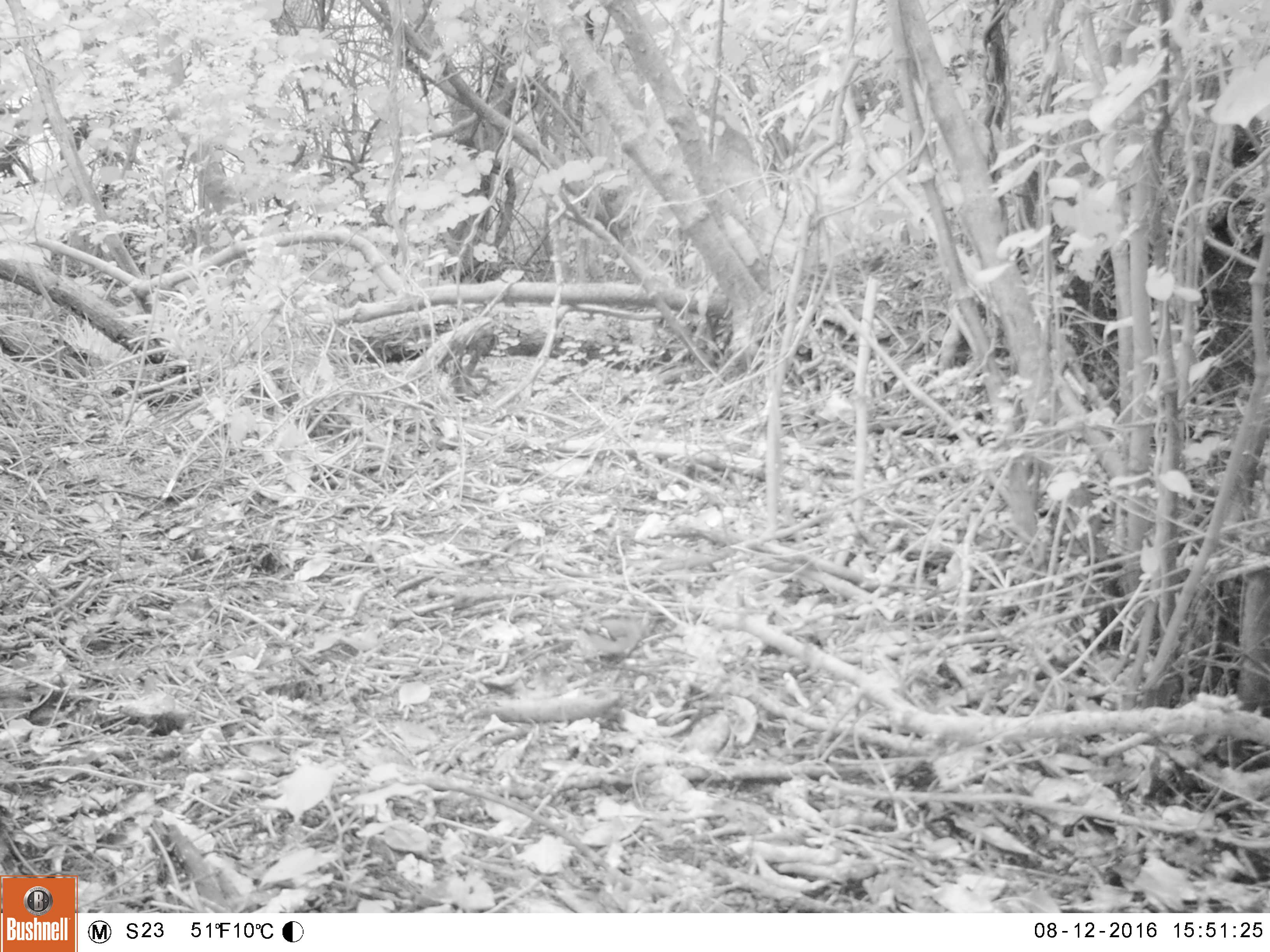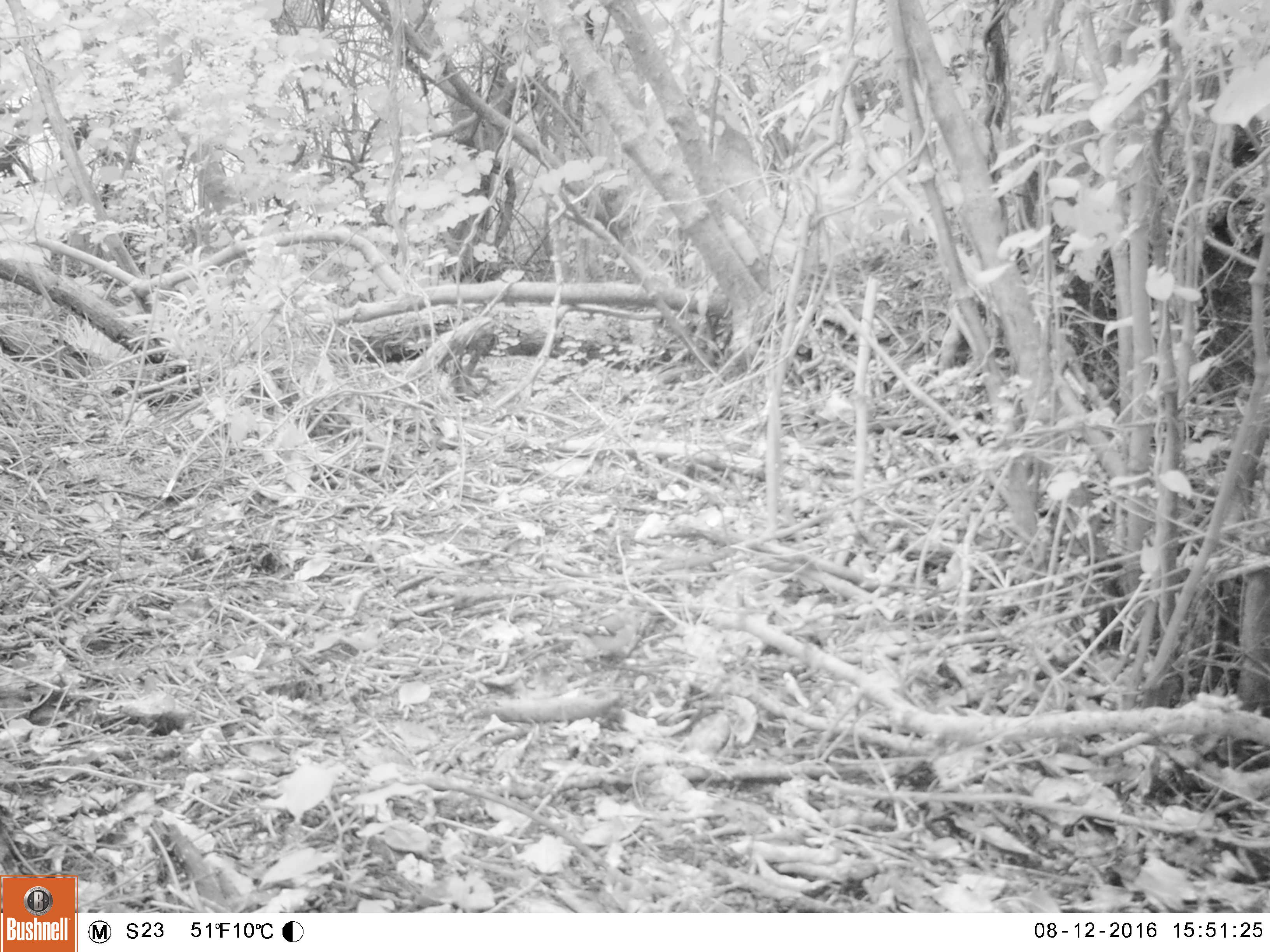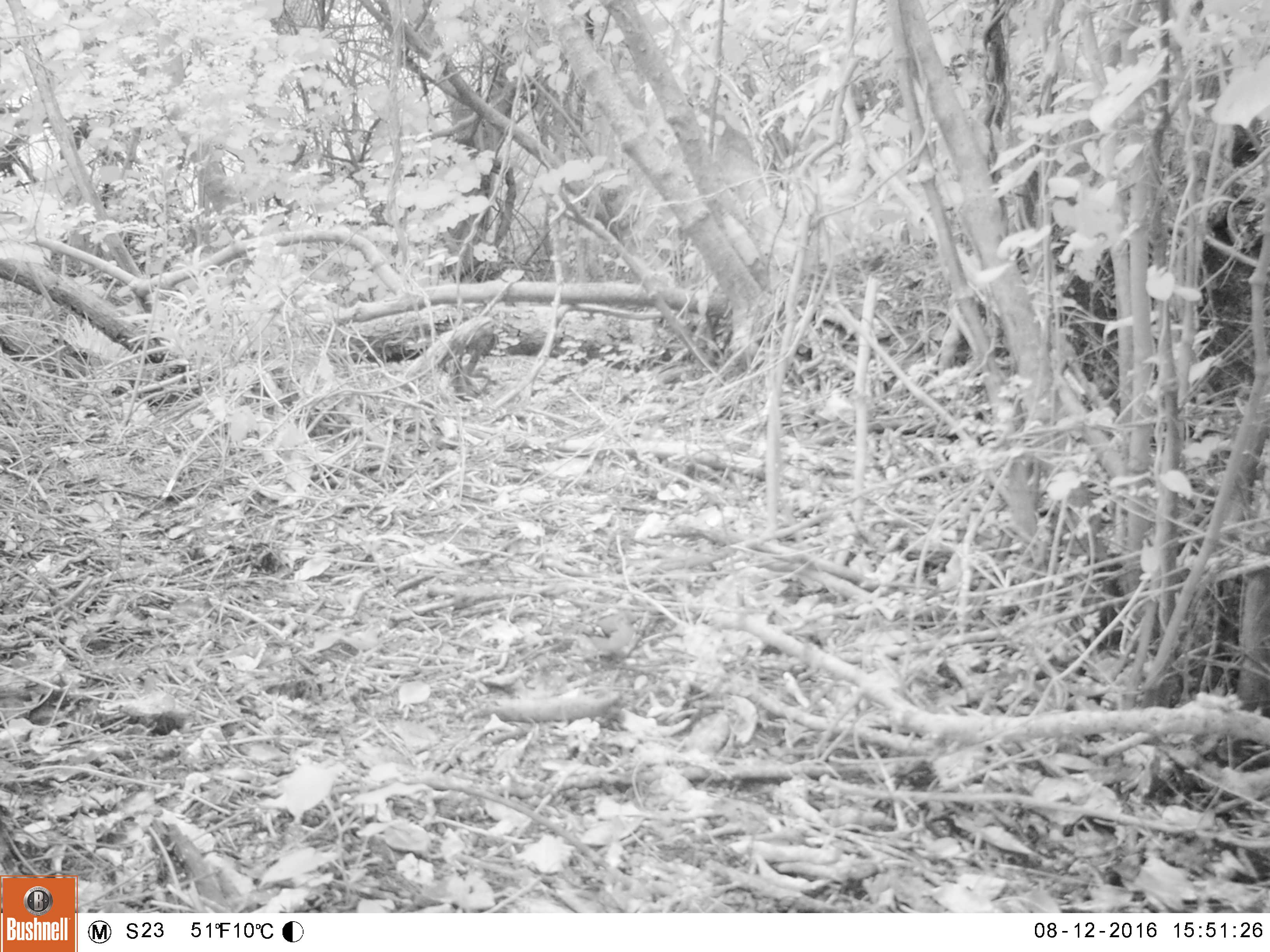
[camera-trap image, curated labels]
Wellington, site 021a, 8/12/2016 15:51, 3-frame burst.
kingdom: Animalia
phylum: Chordata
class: Aves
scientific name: Aves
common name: bird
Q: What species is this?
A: Bird (Aves).